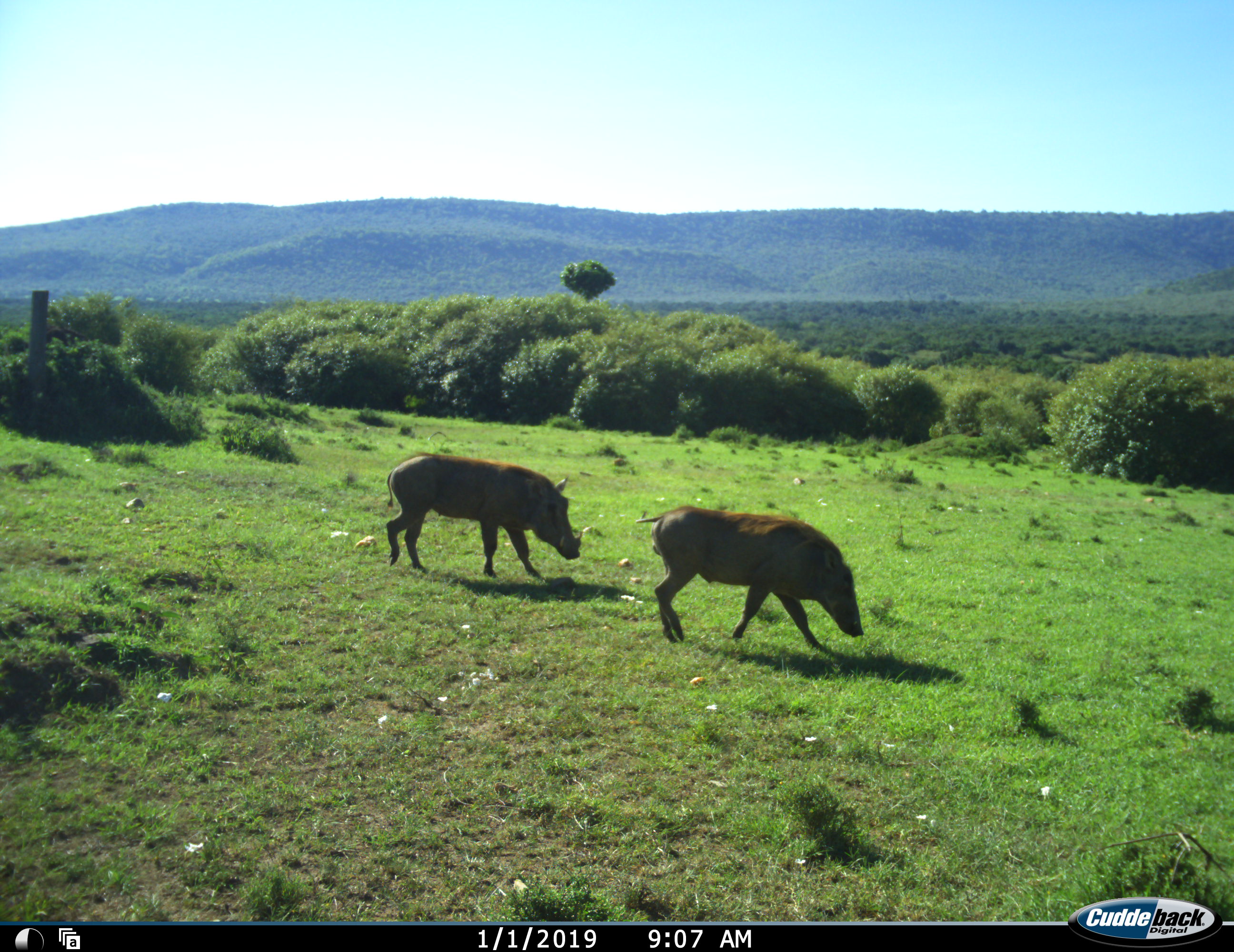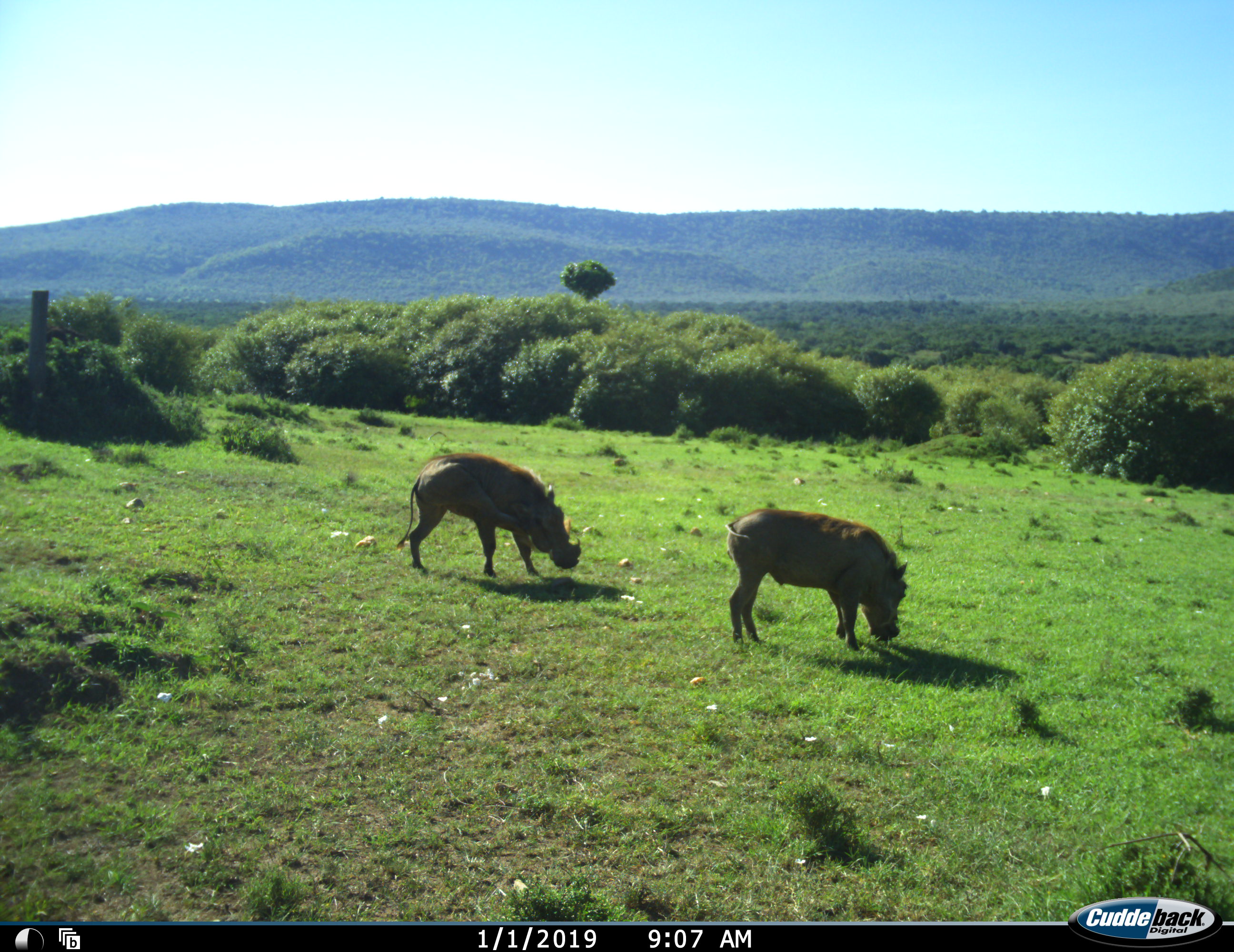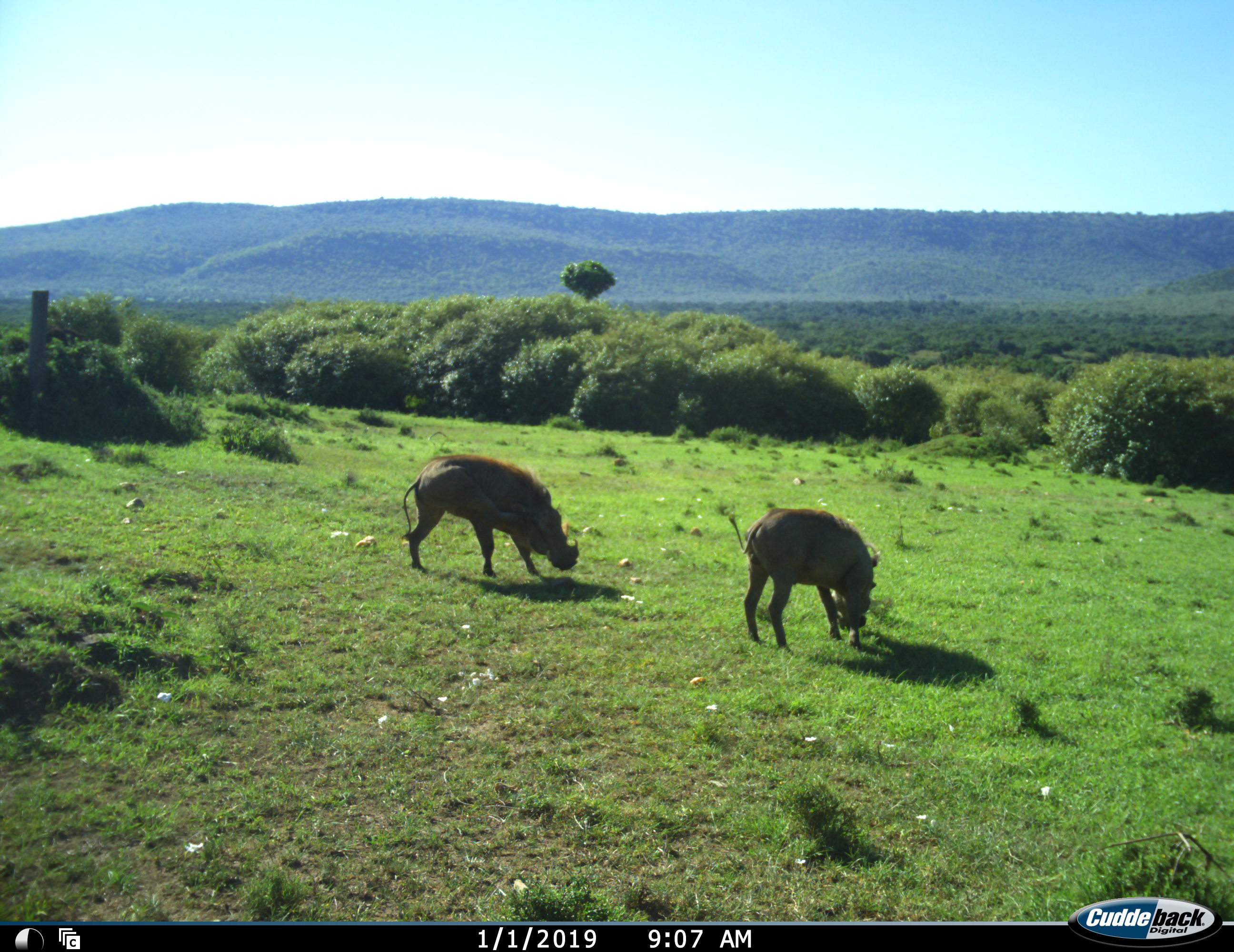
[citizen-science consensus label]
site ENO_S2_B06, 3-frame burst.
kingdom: Animalia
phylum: Chordata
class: Mammalia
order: Artiodactyla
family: Suidae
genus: Phacochoerus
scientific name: Phacochoerus africanus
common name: warthog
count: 2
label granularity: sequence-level